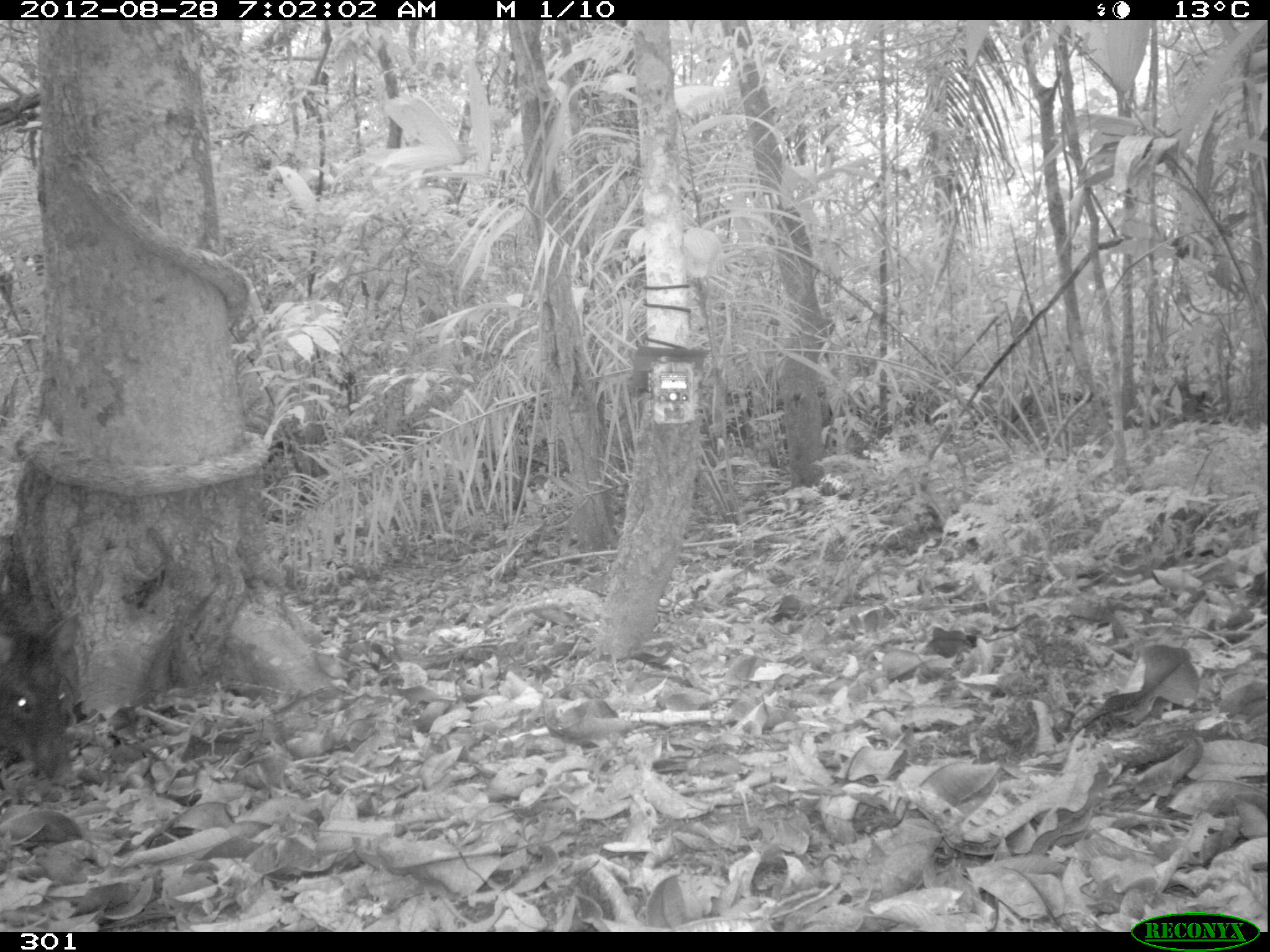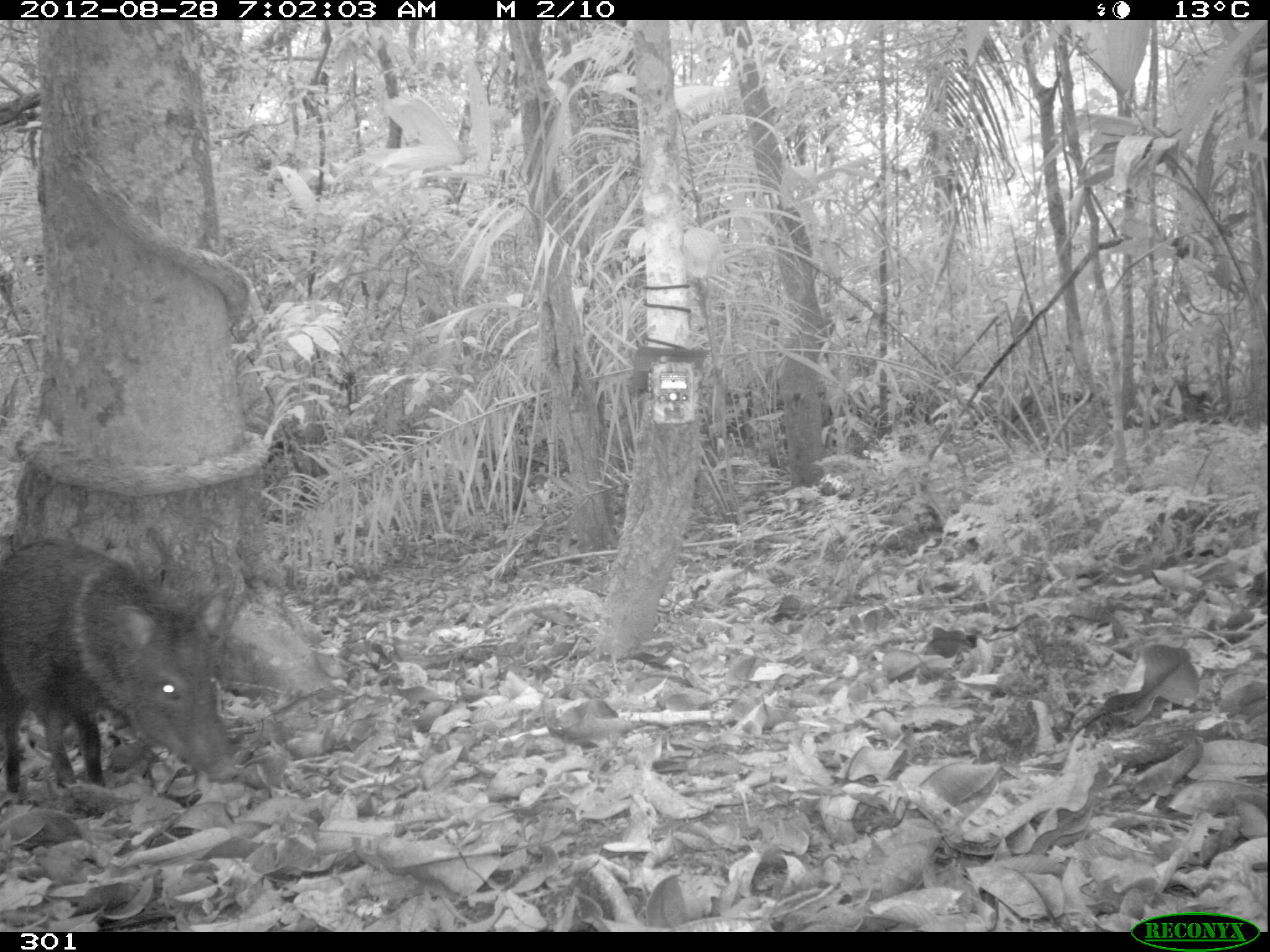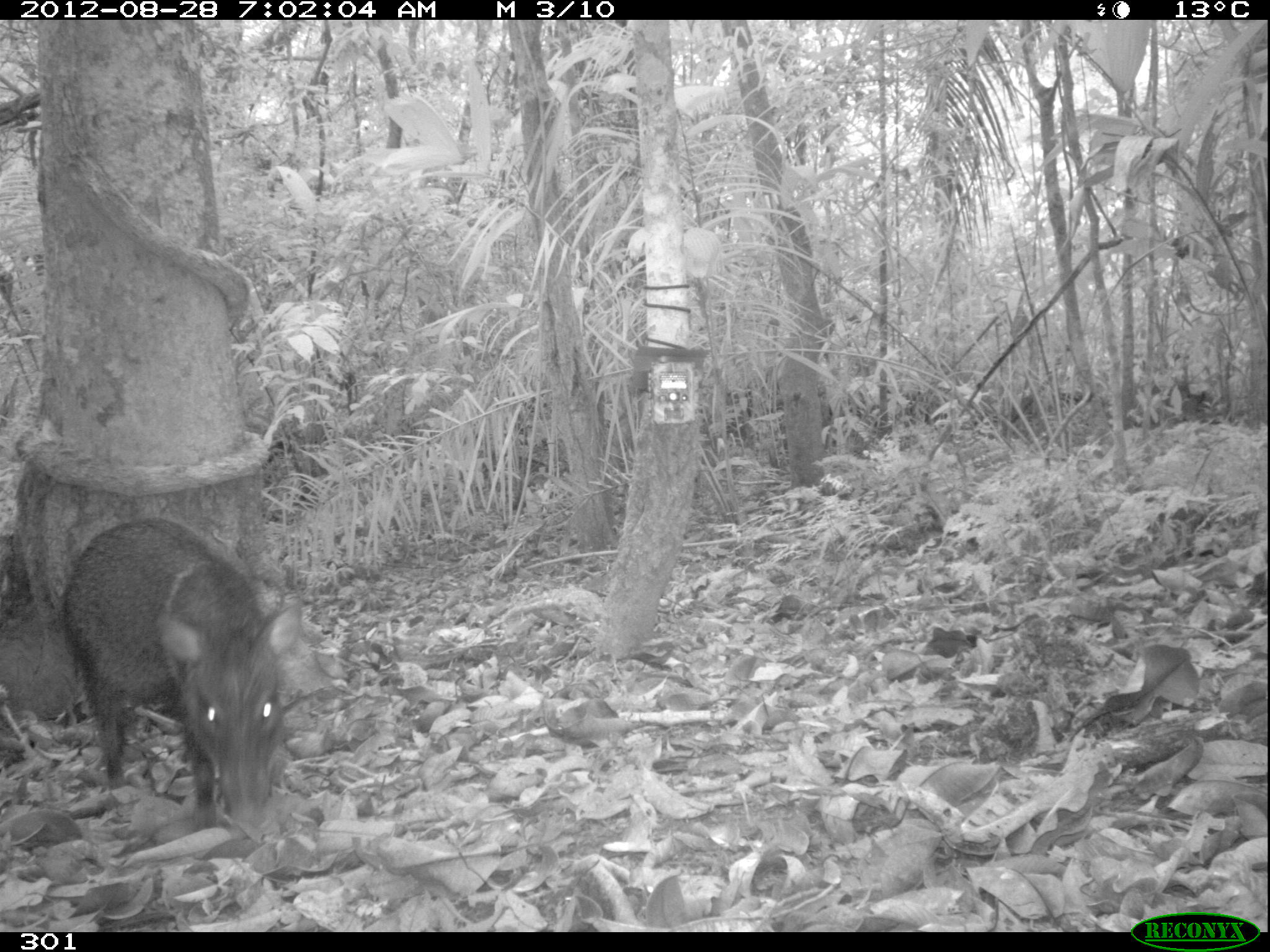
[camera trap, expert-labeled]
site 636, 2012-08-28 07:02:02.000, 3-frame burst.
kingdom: Animalia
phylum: Chordata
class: Mammalia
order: Artiodactyla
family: Tayassuidae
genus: Pecari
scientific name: Pecari tajacu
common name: collared peccary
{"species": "Pecari tajacu (collared peccary)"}